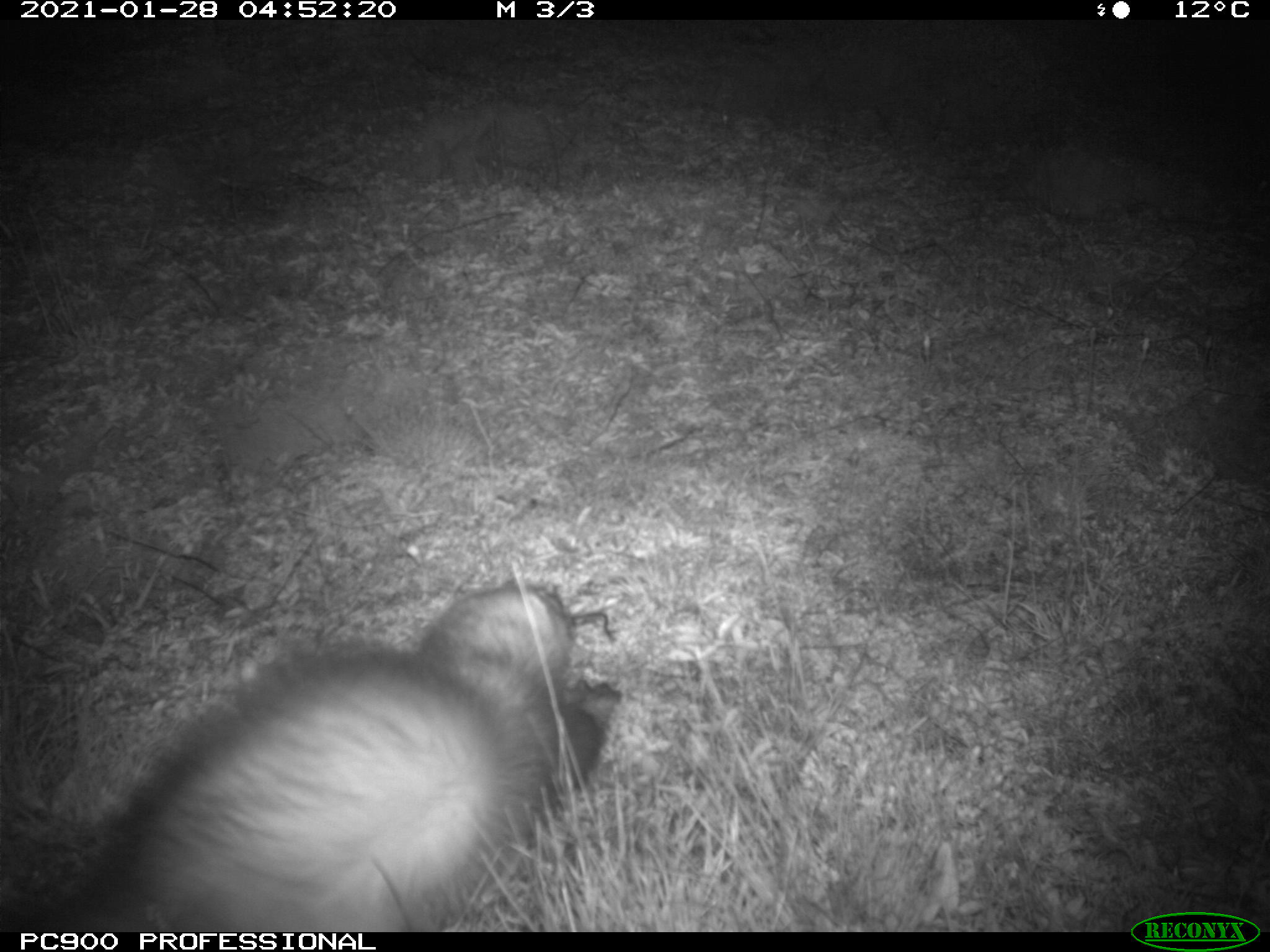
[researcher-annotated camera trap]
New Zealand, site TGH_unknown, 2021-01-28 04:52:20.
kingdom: Animalia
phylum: Chordata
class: Mammalia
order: Carnivora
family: Mustelidae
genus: Mustela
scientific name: Mustela furo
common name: ferret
Ferret (Mustela furo).